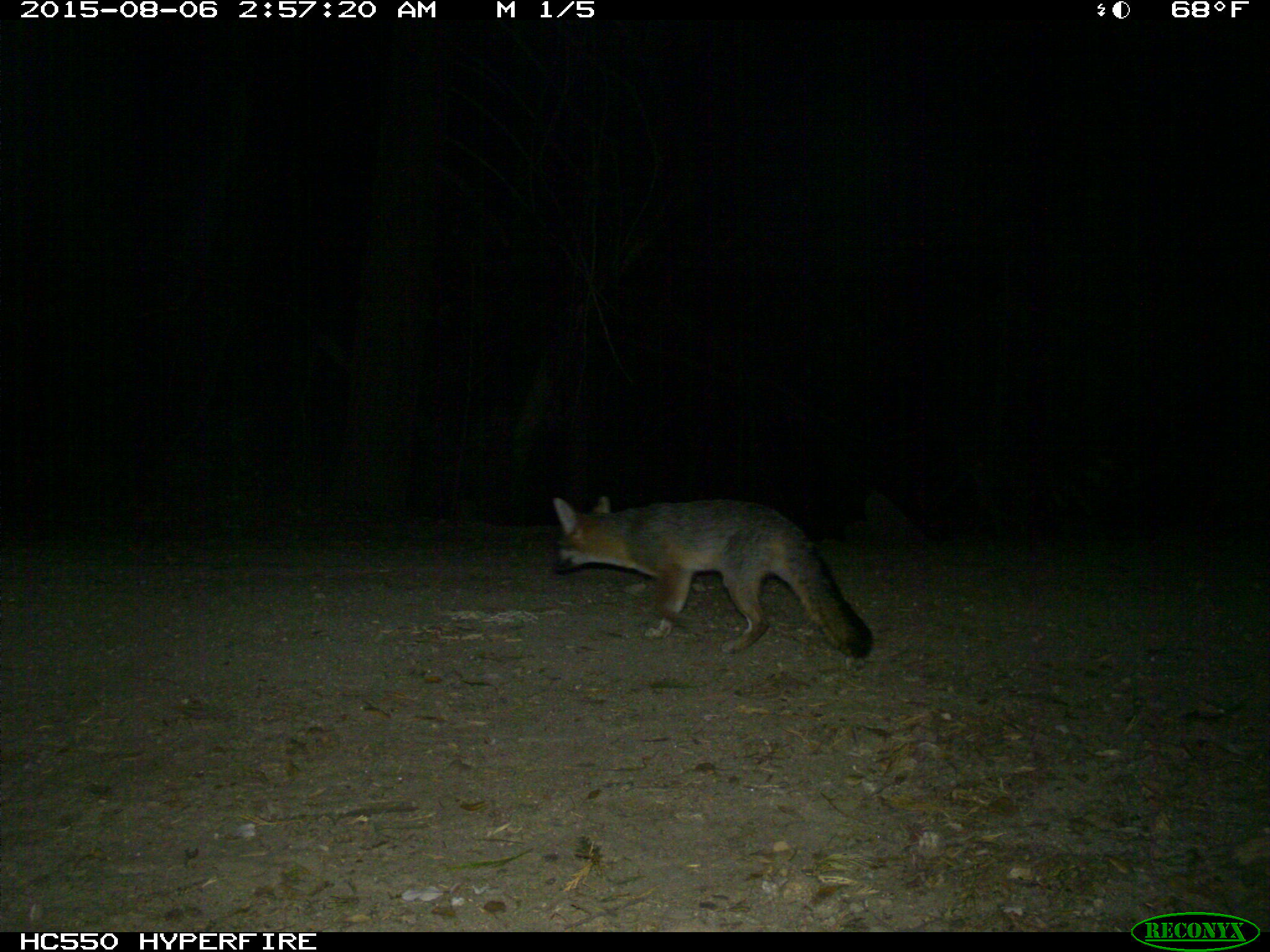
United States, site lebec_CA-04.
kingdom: Animalia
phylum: Chordata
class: Mammalia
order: Carnivora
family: Canidae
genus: Urocyon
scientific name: Urocyon cinereoargenteus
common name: gray fox